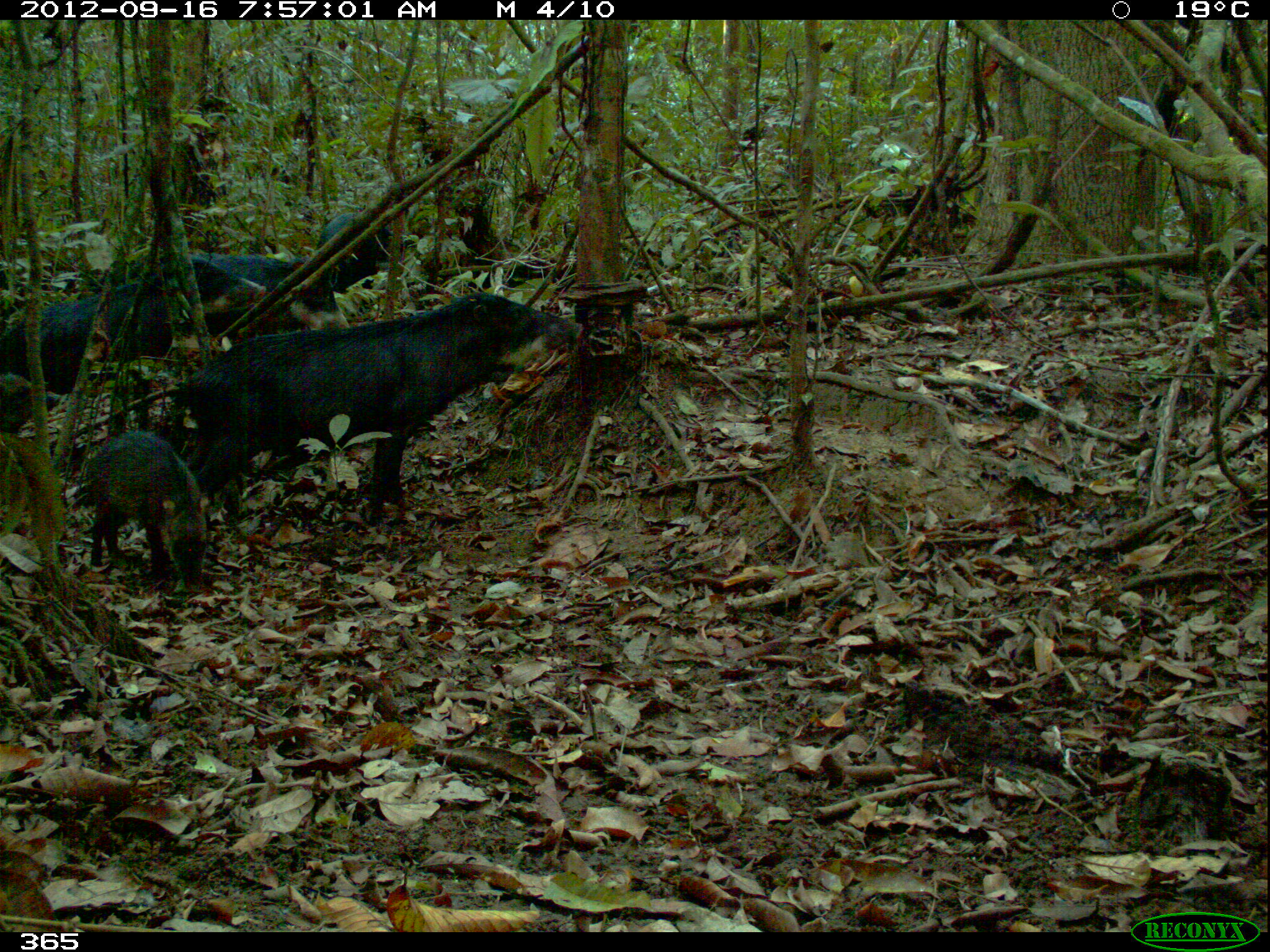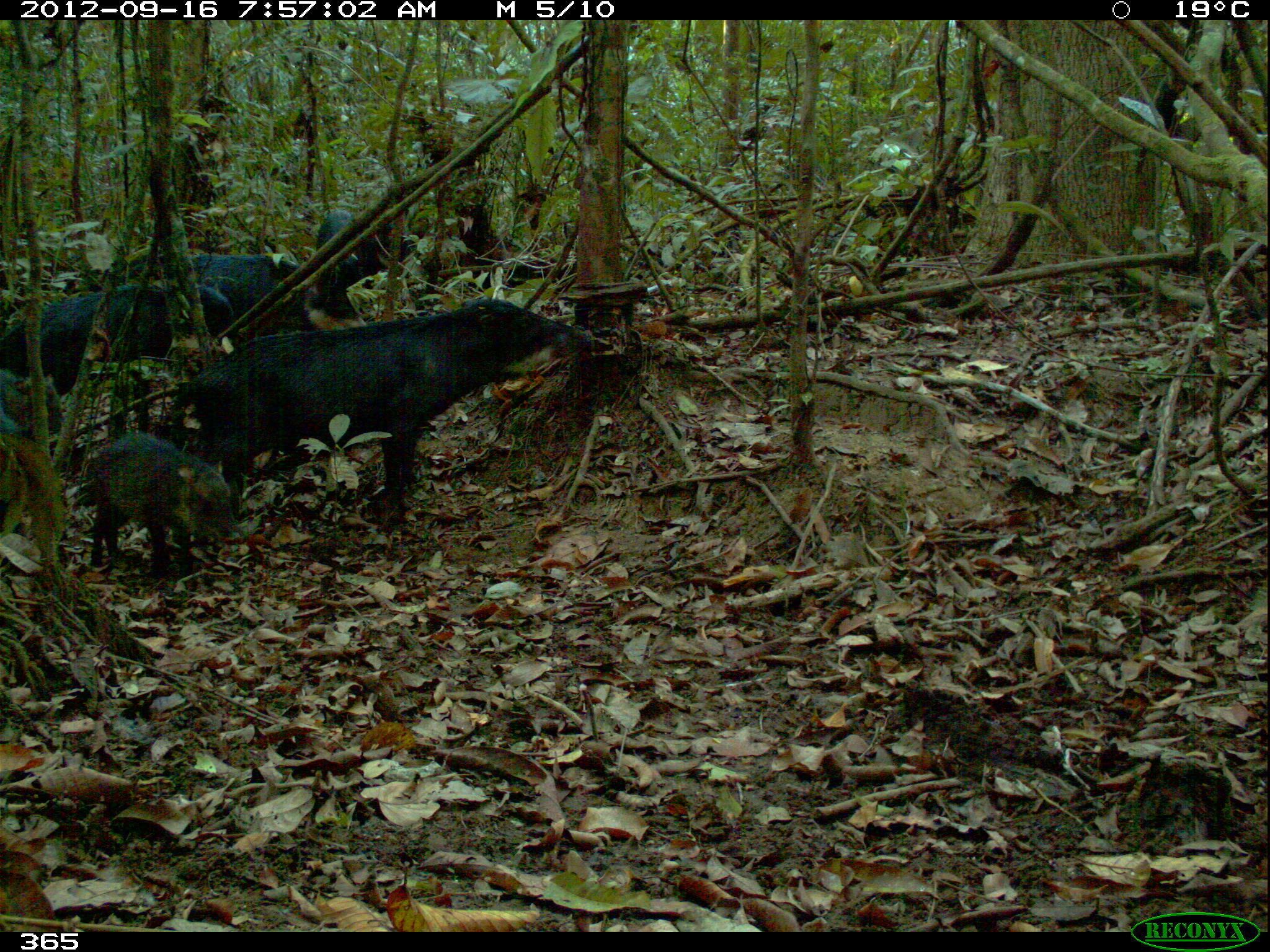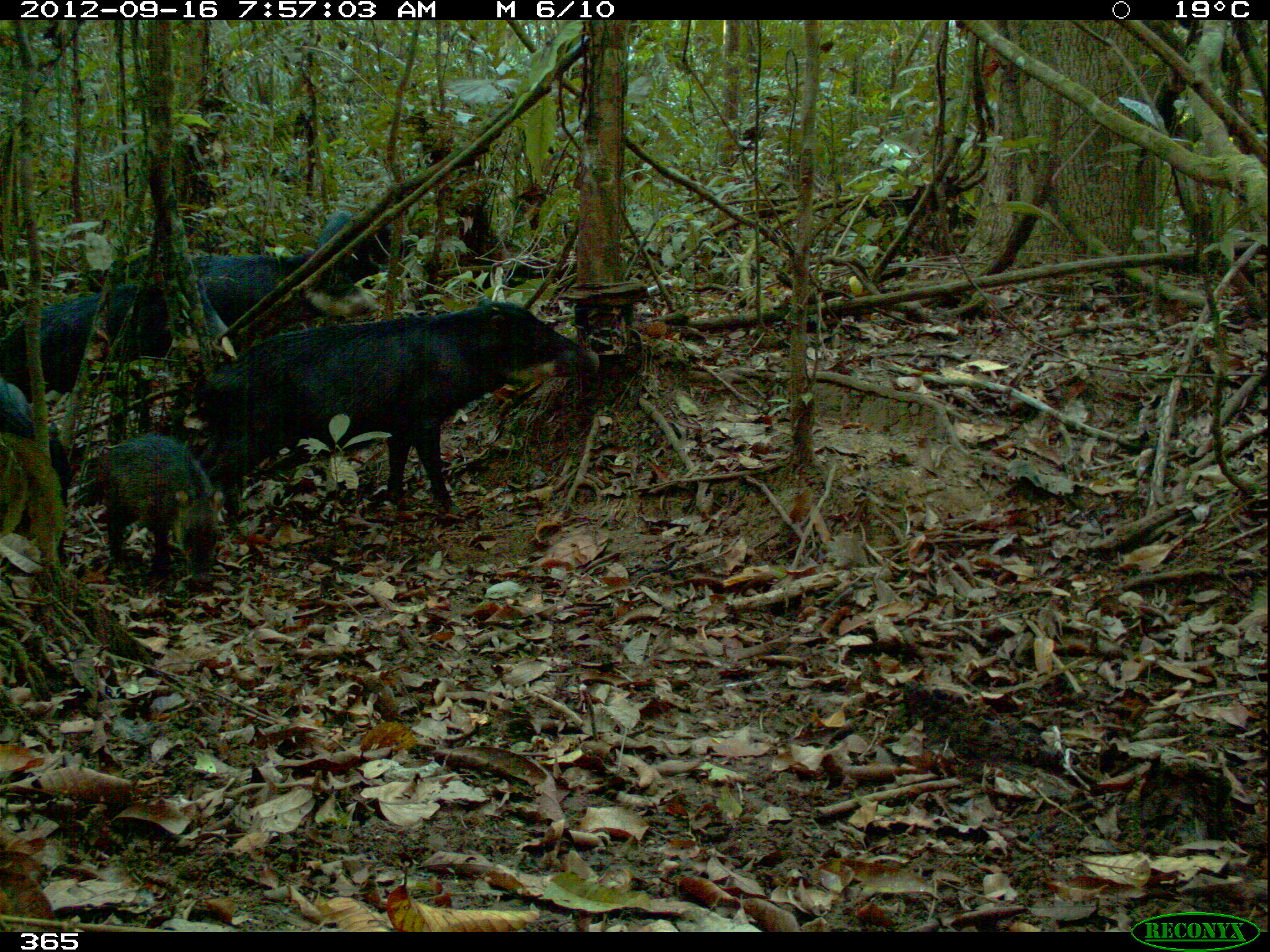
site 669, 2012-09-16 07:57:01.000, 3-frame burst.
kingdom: Animalia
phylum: Chordata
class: Mammalia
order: Artiodactyla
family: Tayassuidae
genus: Tayassu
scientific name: Tayassu pecari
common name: white-lipped peccary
Tayassu pecari (white-lipped peccary).